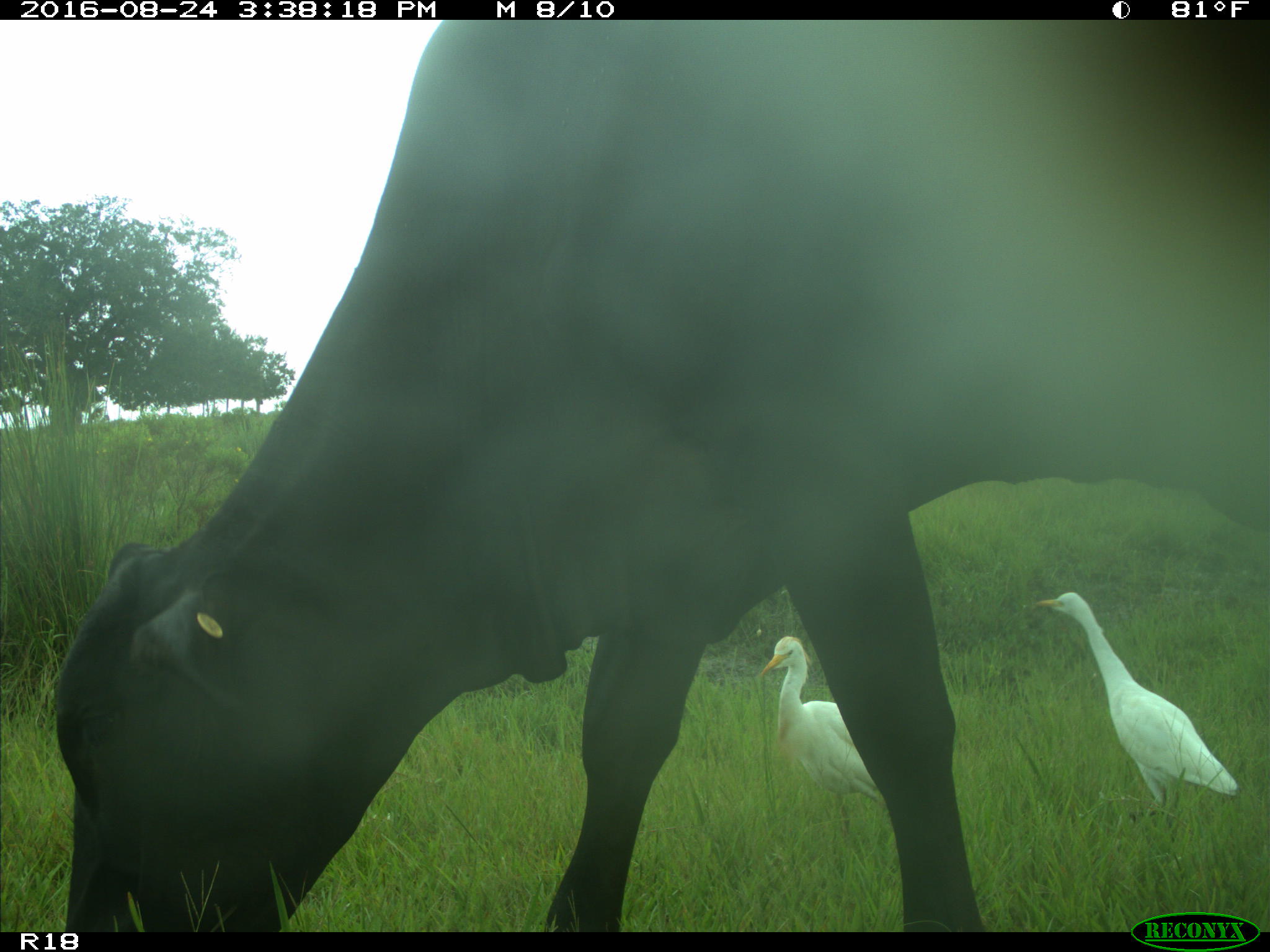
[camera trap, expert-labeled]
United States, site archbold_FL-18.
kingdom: Animalia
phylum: Chordata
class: Mammalia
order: Artiodactyla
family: Bovidae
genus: Bos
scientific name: Bos taurus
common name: domestic cow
Bos taurus (domestic cow).